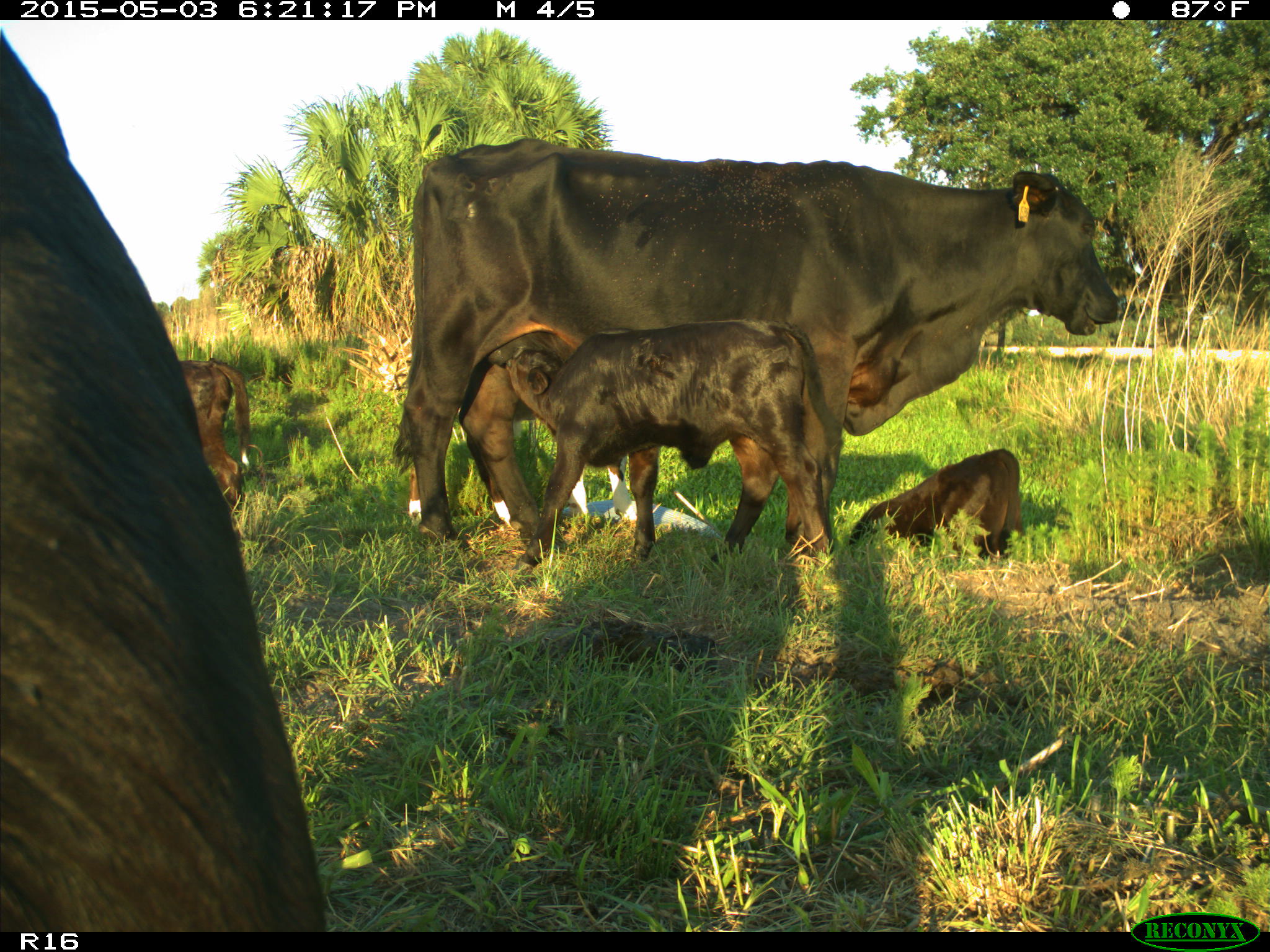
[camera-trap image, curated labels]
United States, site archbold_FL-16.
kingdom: Animalia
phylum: Chordata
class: Mammalia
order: Artiodactyla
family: Bovidae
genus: Bos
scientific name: Bos taurus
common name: domestic cow